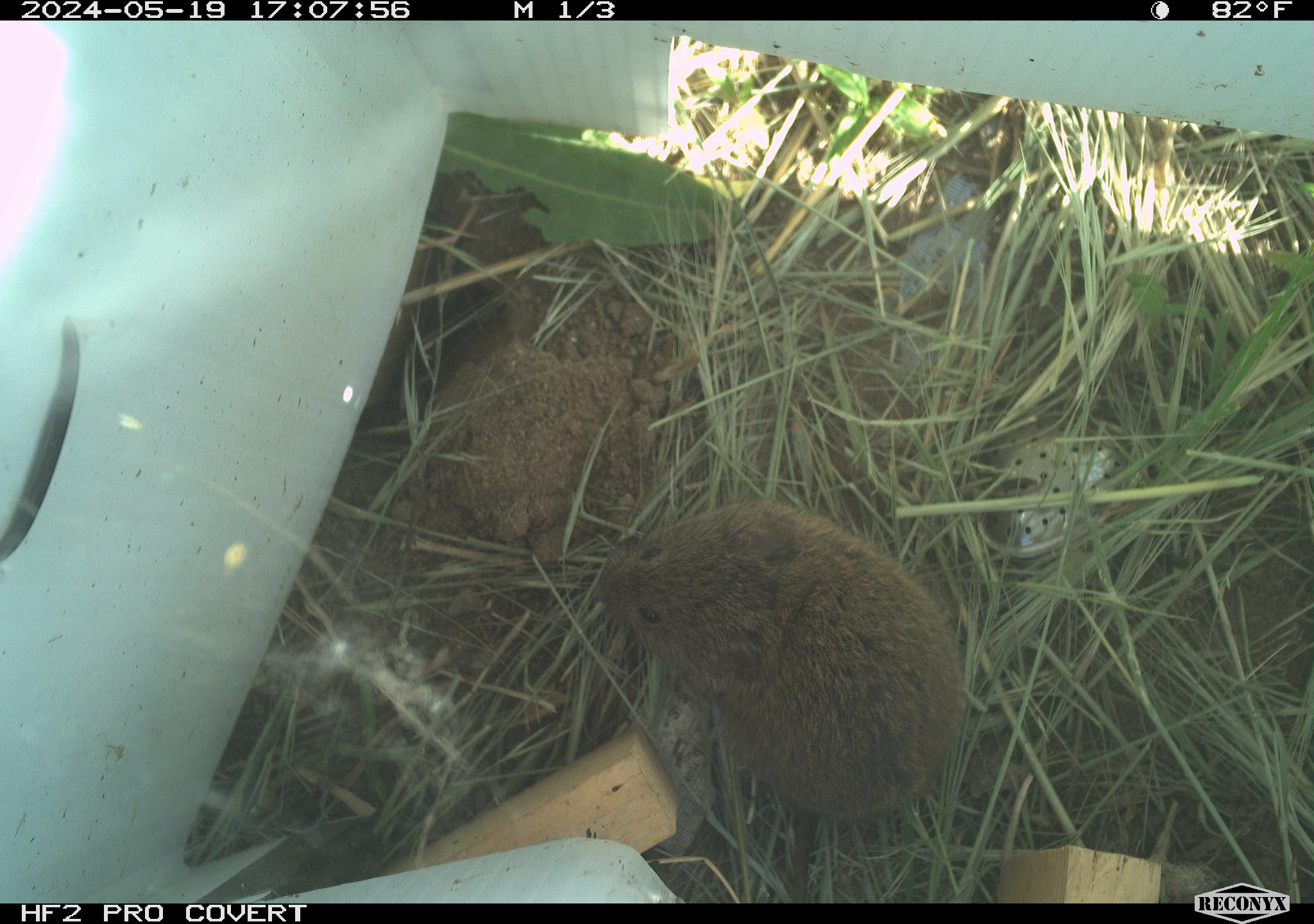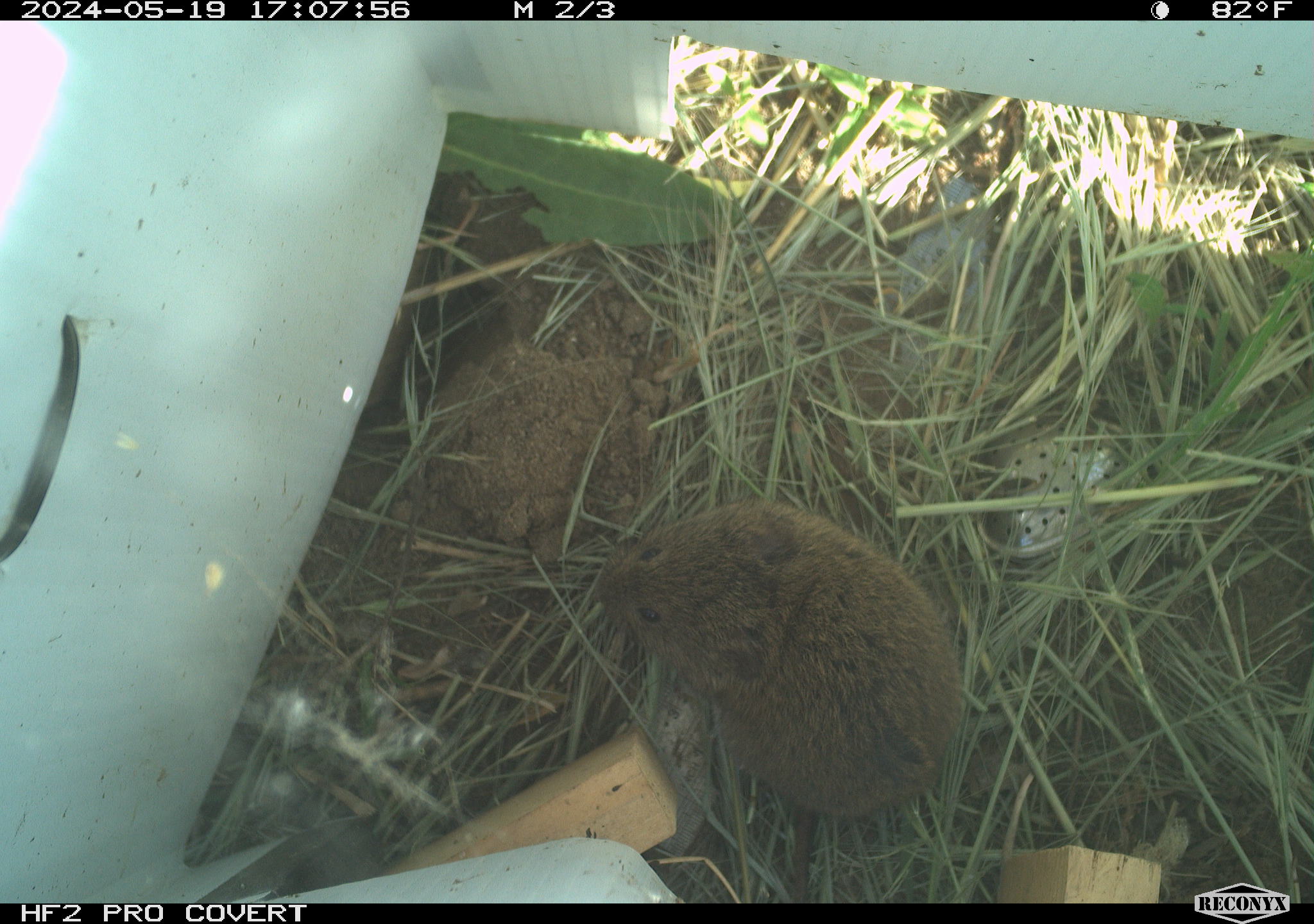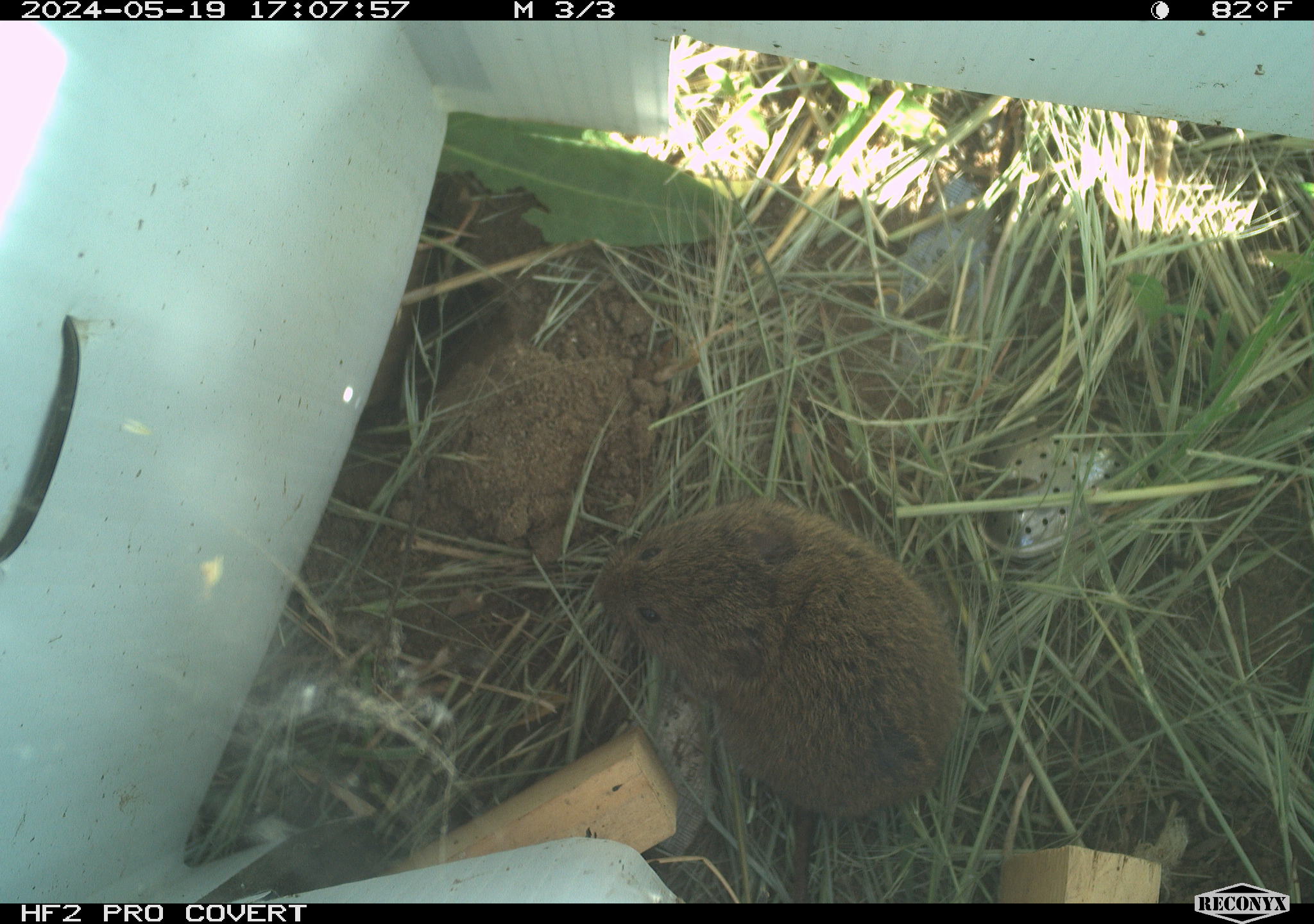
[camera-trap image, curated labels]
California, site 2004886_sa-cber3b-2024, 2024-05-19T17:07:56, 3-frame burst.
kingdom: Animalia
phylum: Chordata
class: Mammalia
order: Rodentia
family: Cricetidae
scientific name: Arvicolinae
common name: voles, lemmings, and muskrats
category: arvicolinae subfamily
Arvicolinae subfamily (voles, lemmings, and muskrats) (Arvicolinae).